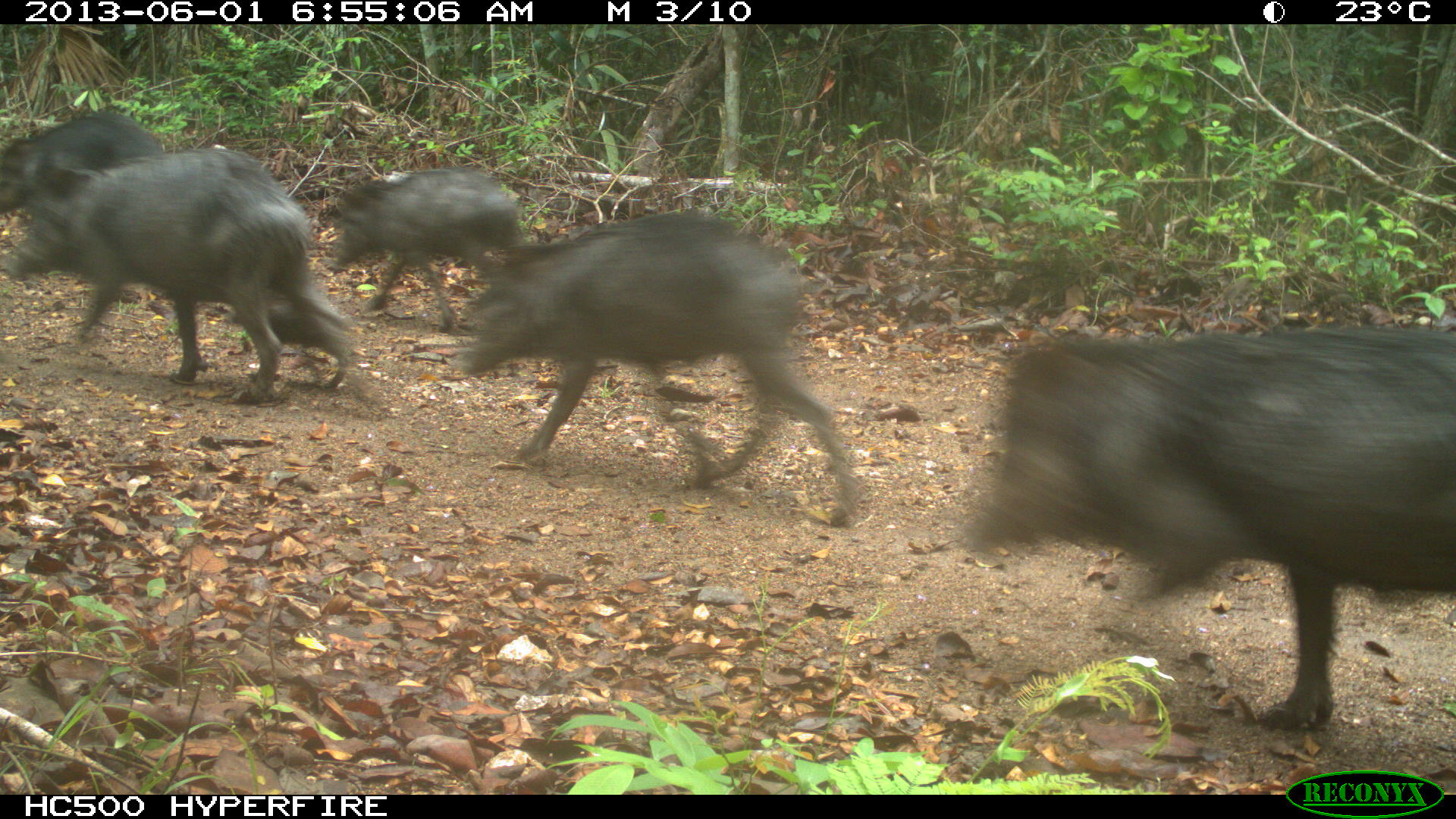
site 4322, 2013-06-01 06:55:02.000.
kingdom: Animalia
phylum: Chordata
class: Mammalia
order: Artiodactyla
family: Tayassuidae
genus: Tayassu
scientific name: Tayassu pecari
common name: white-lipped peccary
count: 39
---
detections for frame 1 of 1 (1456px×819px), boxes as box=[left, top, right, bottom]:
tayassu pecari: box=[961, 324, 1456, 731]; box=[457, 207, 857, 528]; box=[2, 148, 369, 403]; box=[329, 167, 524, 333]; box=[0, 111, 161, 215]; box=[226, 303, 350, 388]